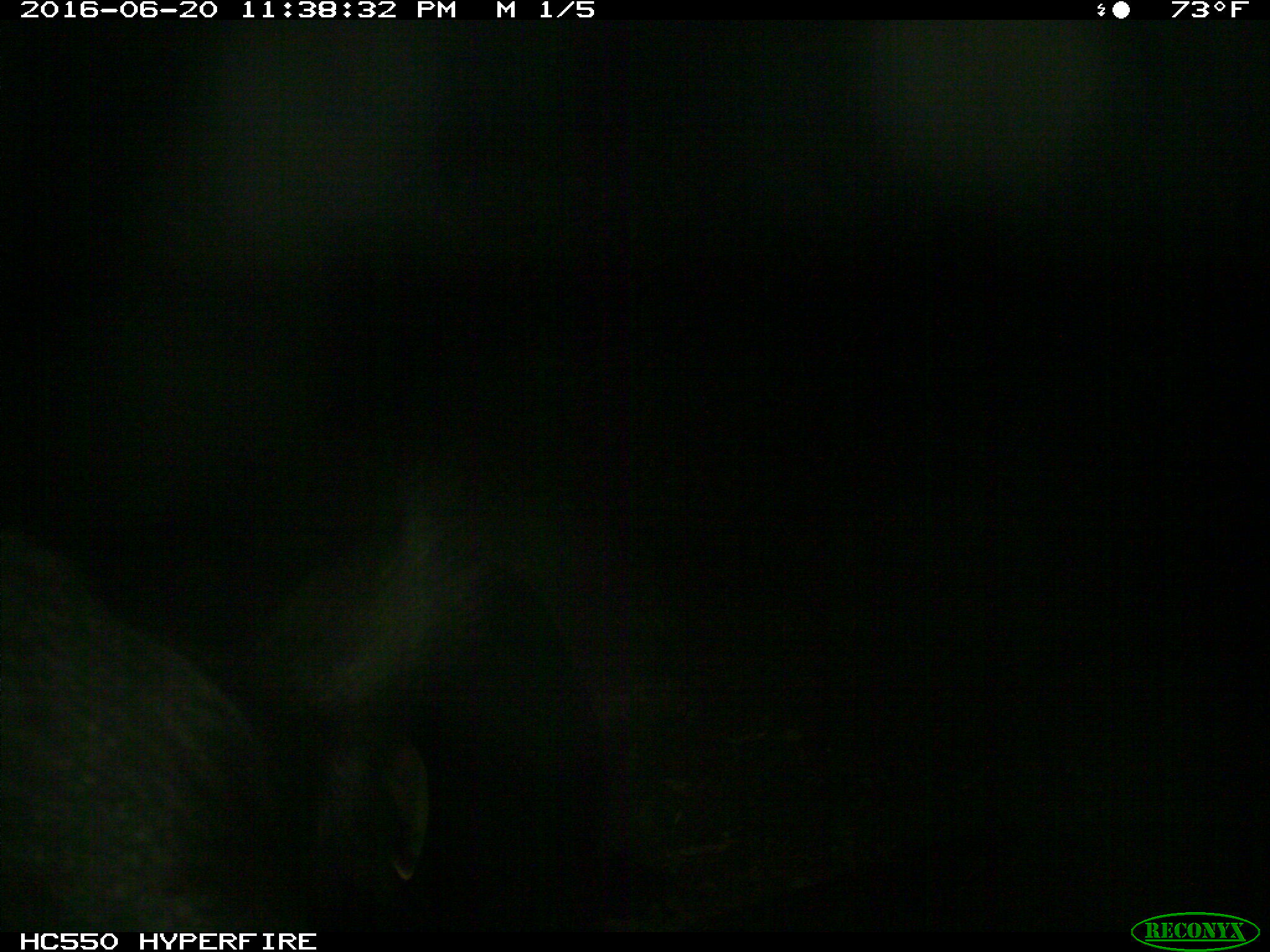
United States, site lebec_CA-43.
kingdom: Animalia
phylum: Chordata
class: Mammalia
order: Artiodactyla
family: Bovidae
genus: Bos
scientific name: Bos taurus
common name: domestic cow